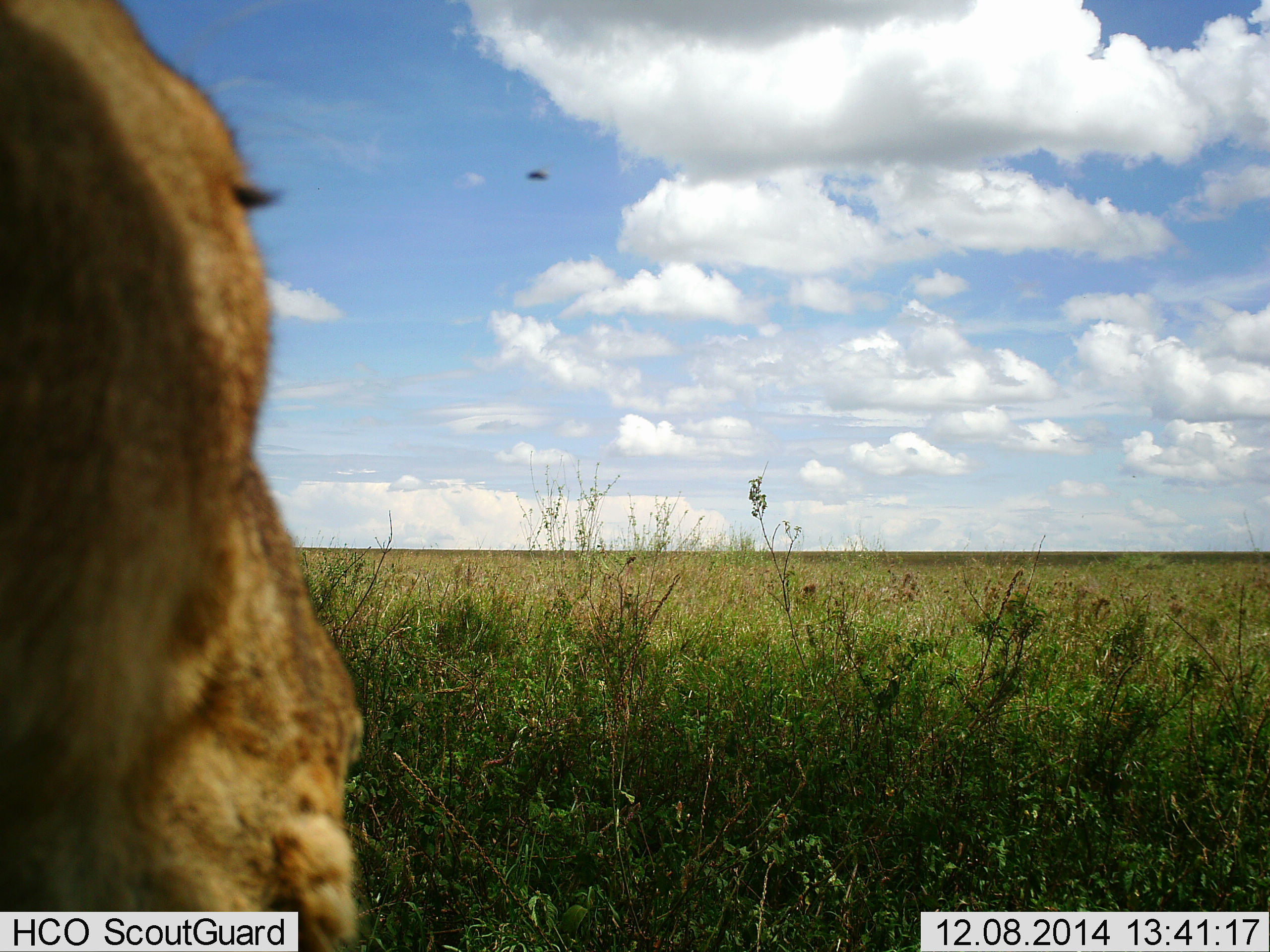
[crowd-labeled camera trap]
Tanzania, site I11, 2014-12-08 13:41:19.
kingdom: Animalia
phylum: Chordata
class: Mammalia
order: Carnivora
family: Felidae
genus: Panthera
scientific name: Panthera leo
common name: lion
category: lionfemale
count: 1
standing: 38%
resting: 62%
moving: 0%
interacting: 0%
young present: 0%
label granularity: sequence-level